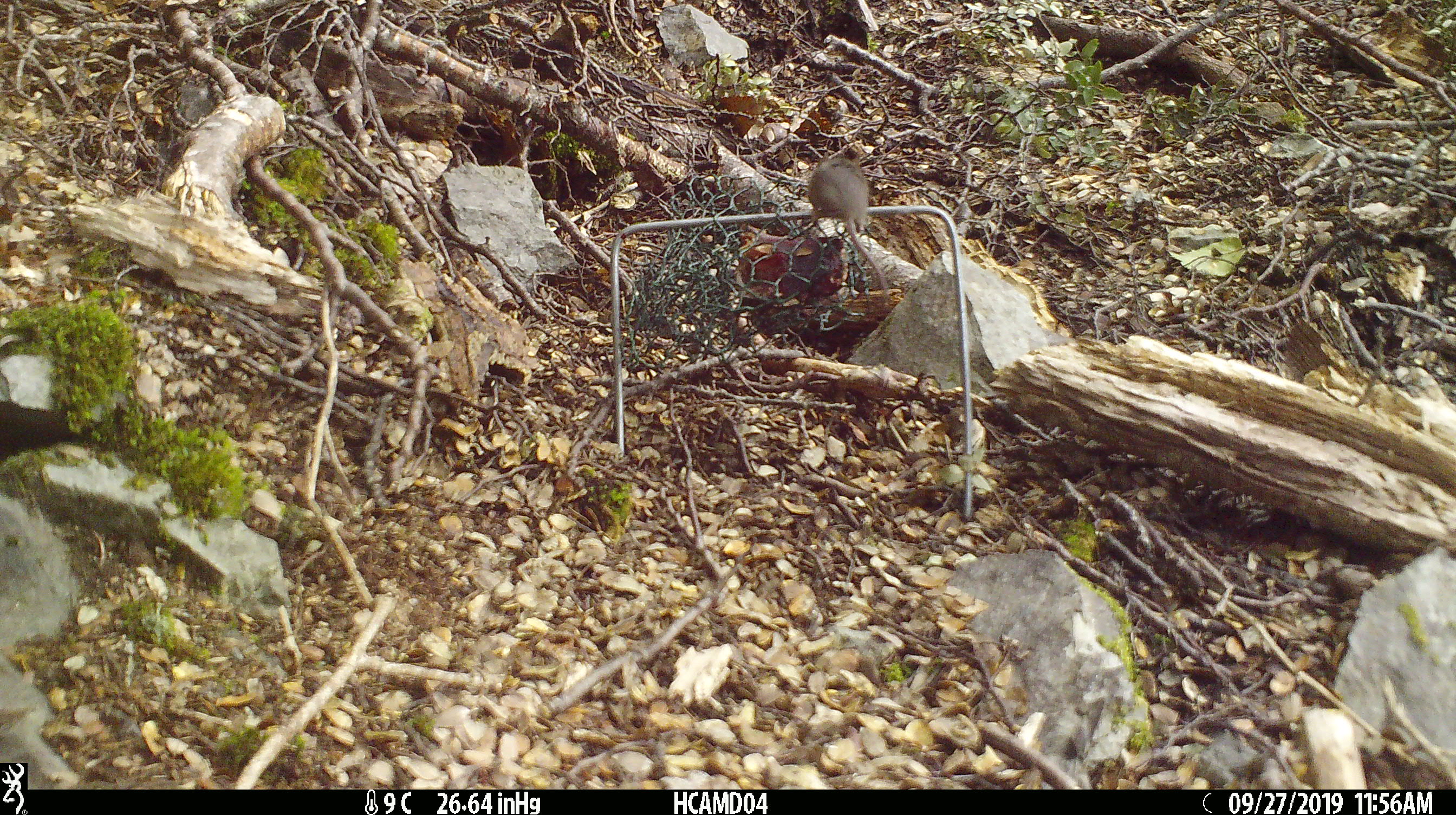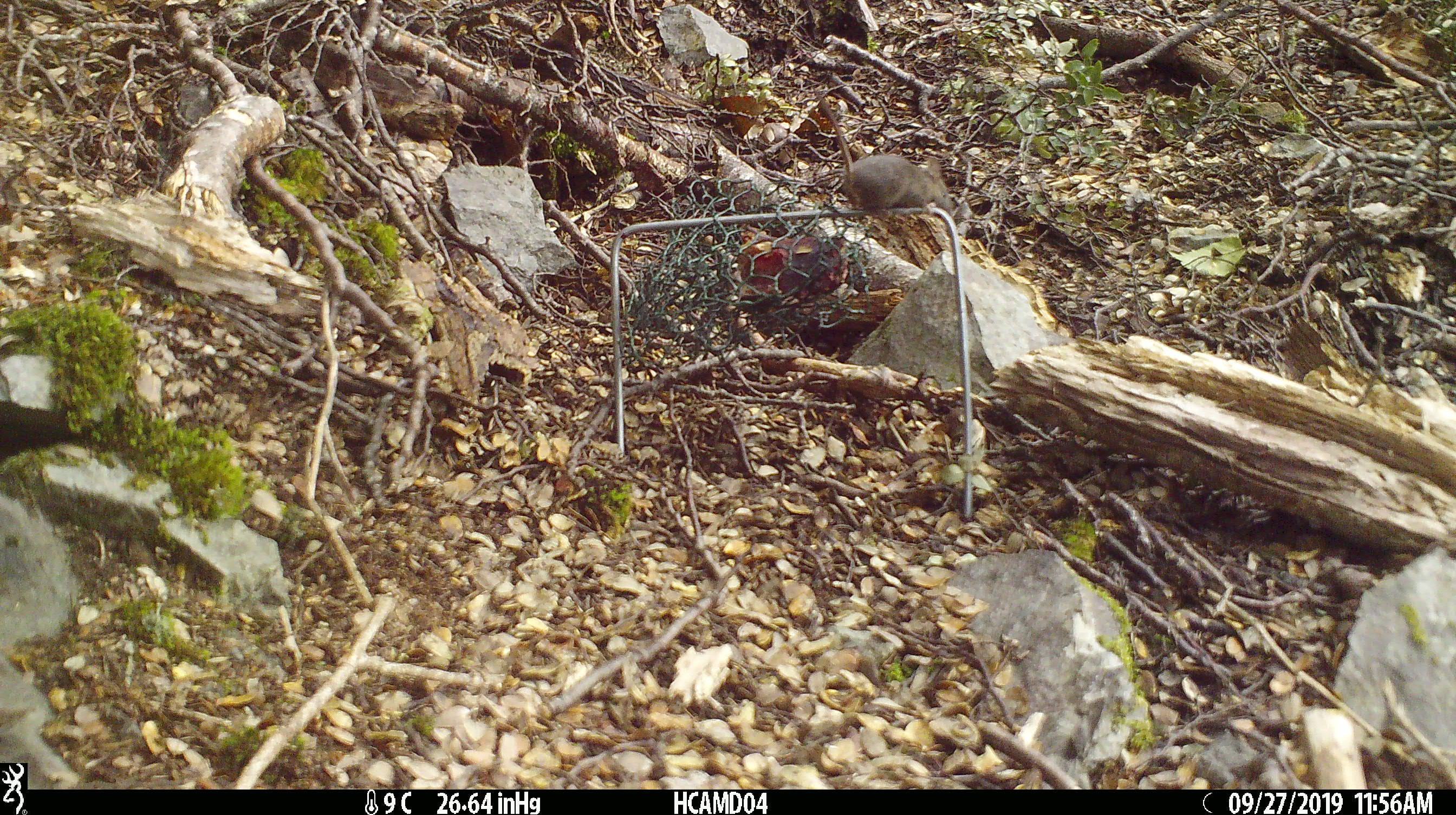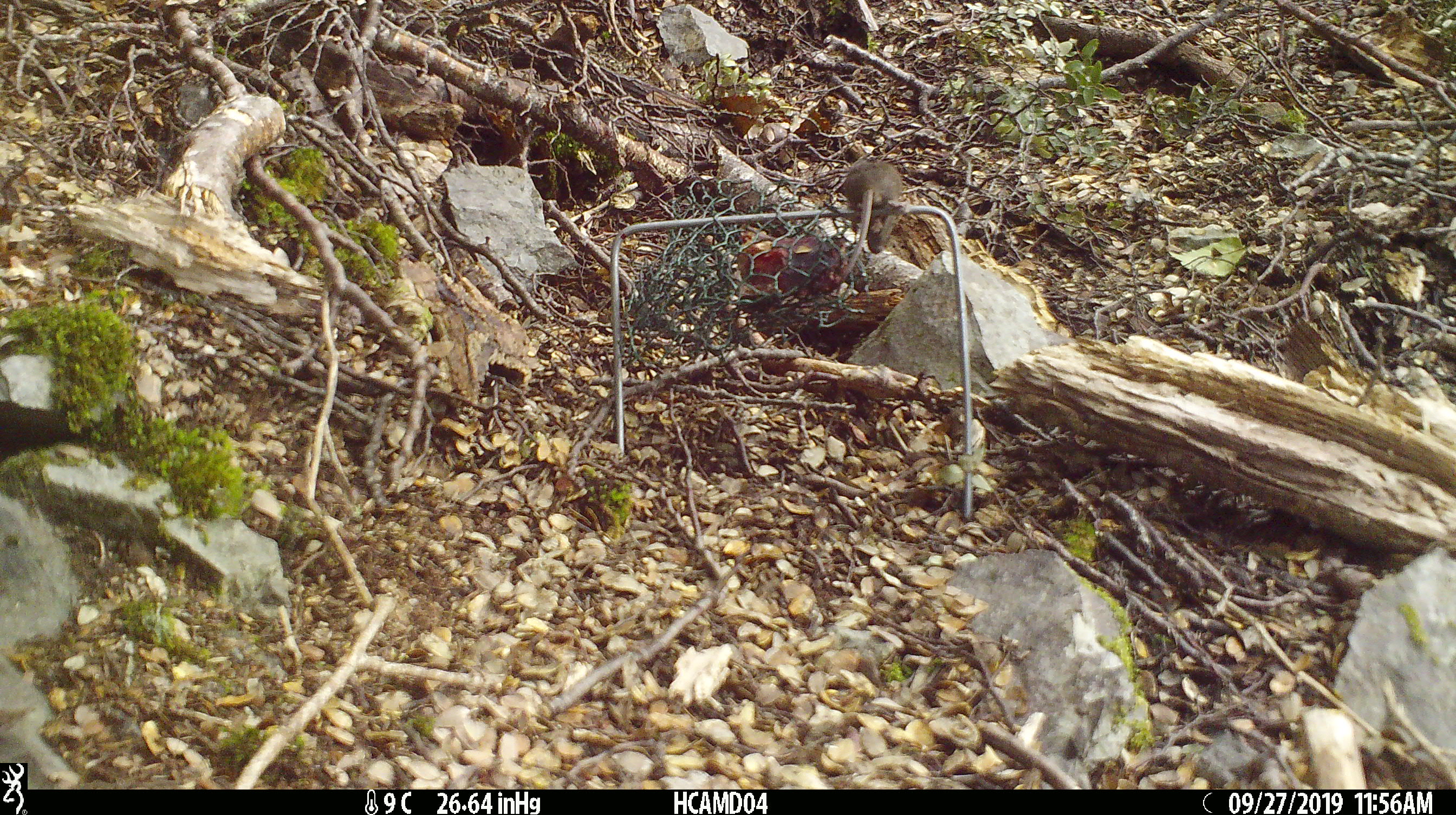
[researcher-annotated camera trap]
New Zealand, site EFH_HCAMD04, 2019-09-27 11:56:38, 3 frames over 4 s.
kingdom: Animalia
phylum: Chordata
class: Mammalia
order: Rodentia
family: Muridae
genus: Mus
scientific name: Mus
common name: mouse